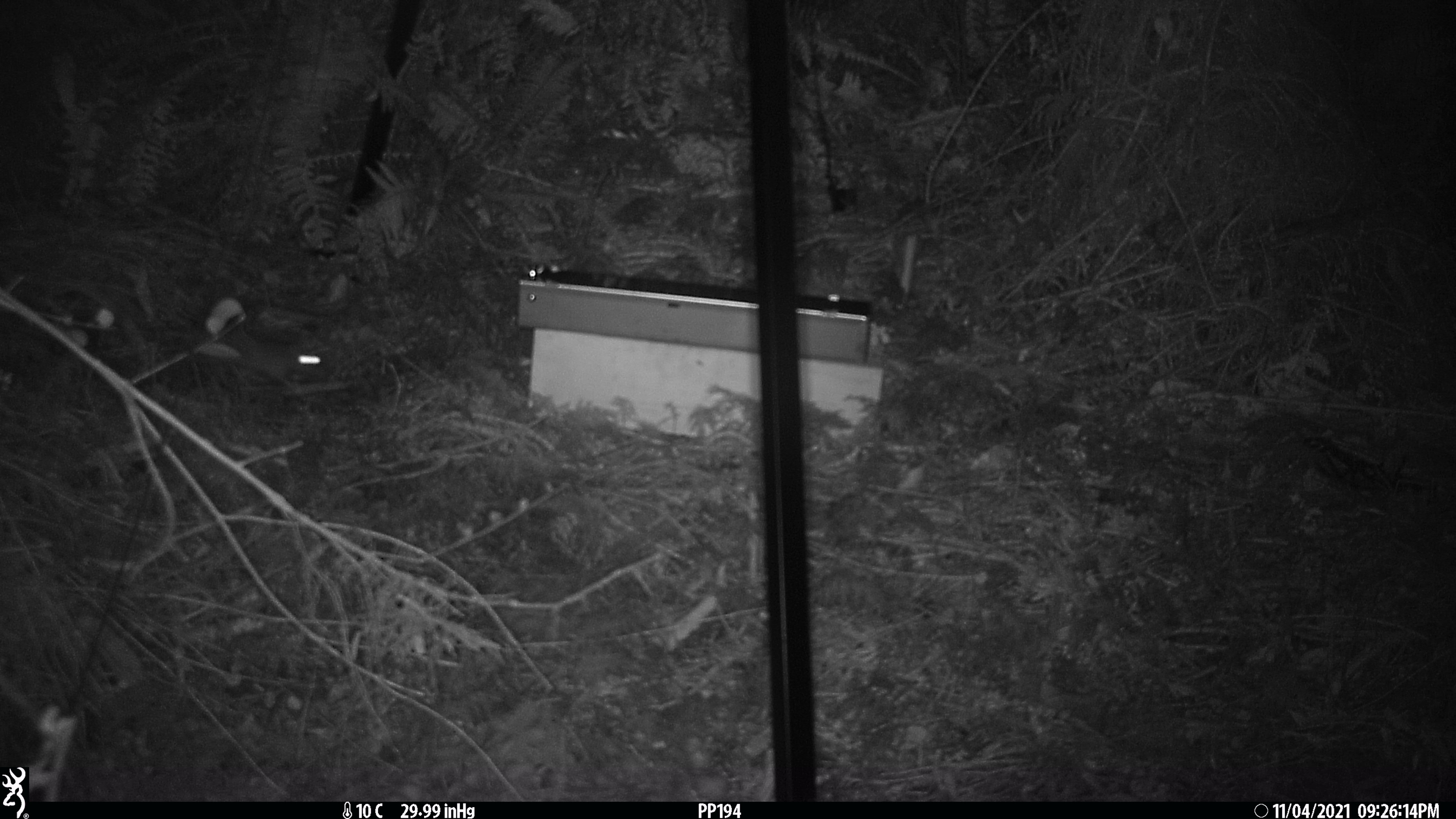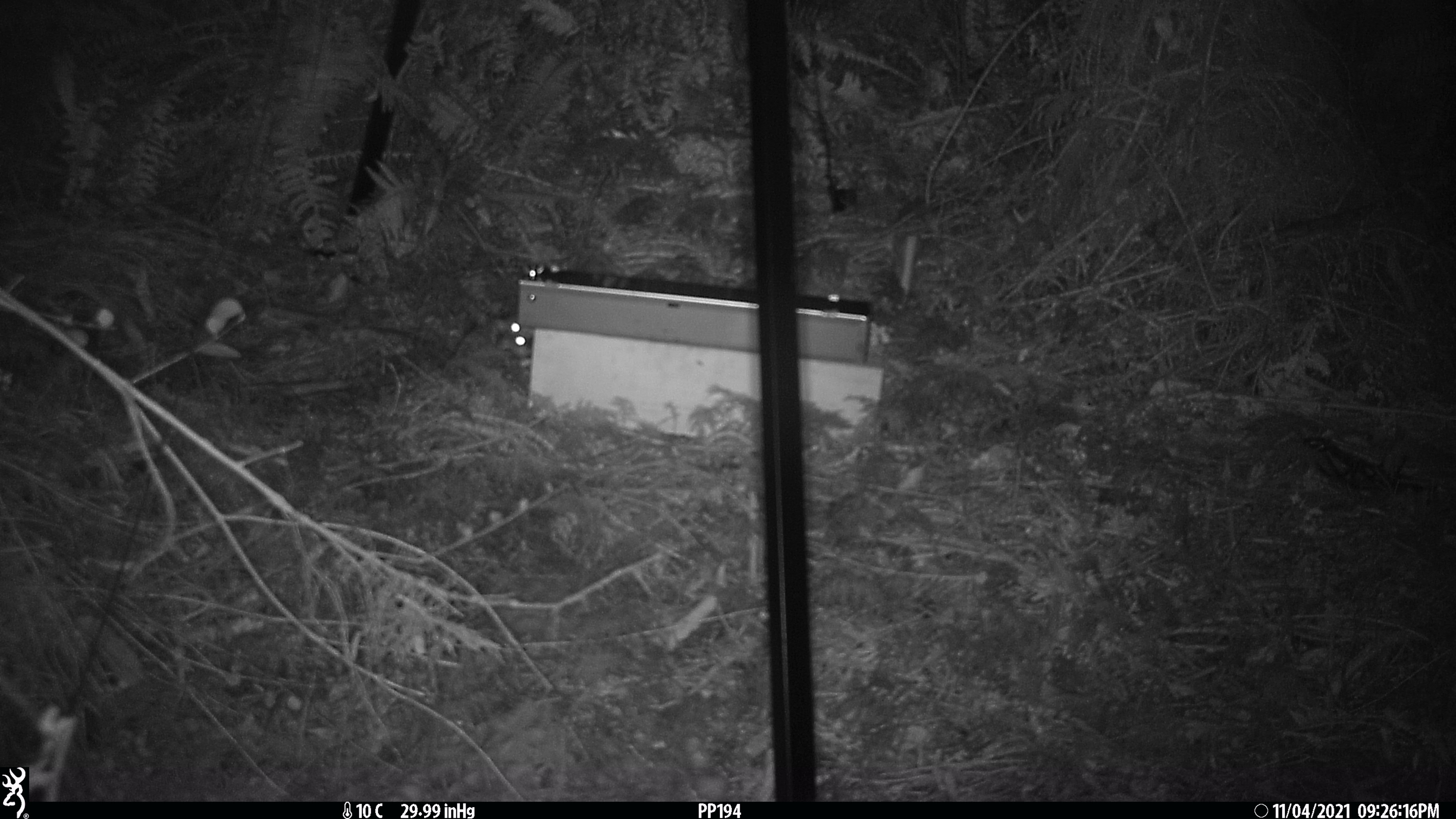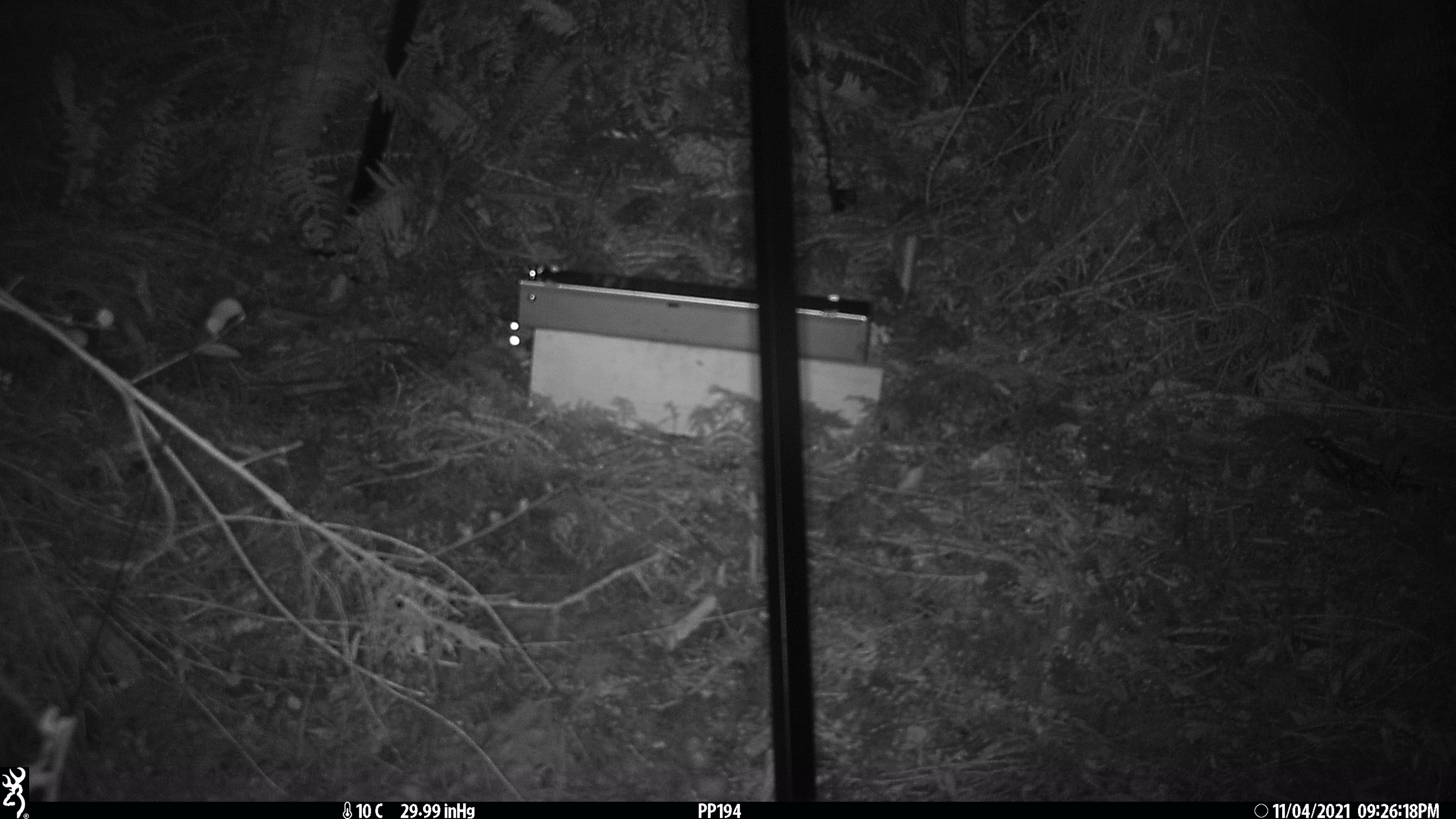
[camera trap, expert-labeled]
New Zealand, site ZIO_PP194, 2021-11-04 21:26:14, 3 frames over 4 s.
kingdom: Animalia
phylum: Chordata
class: Mammalia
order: Rodentia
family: Muridae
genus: Rattus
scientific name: Rattus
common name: rat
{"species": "rat (Rattus)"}